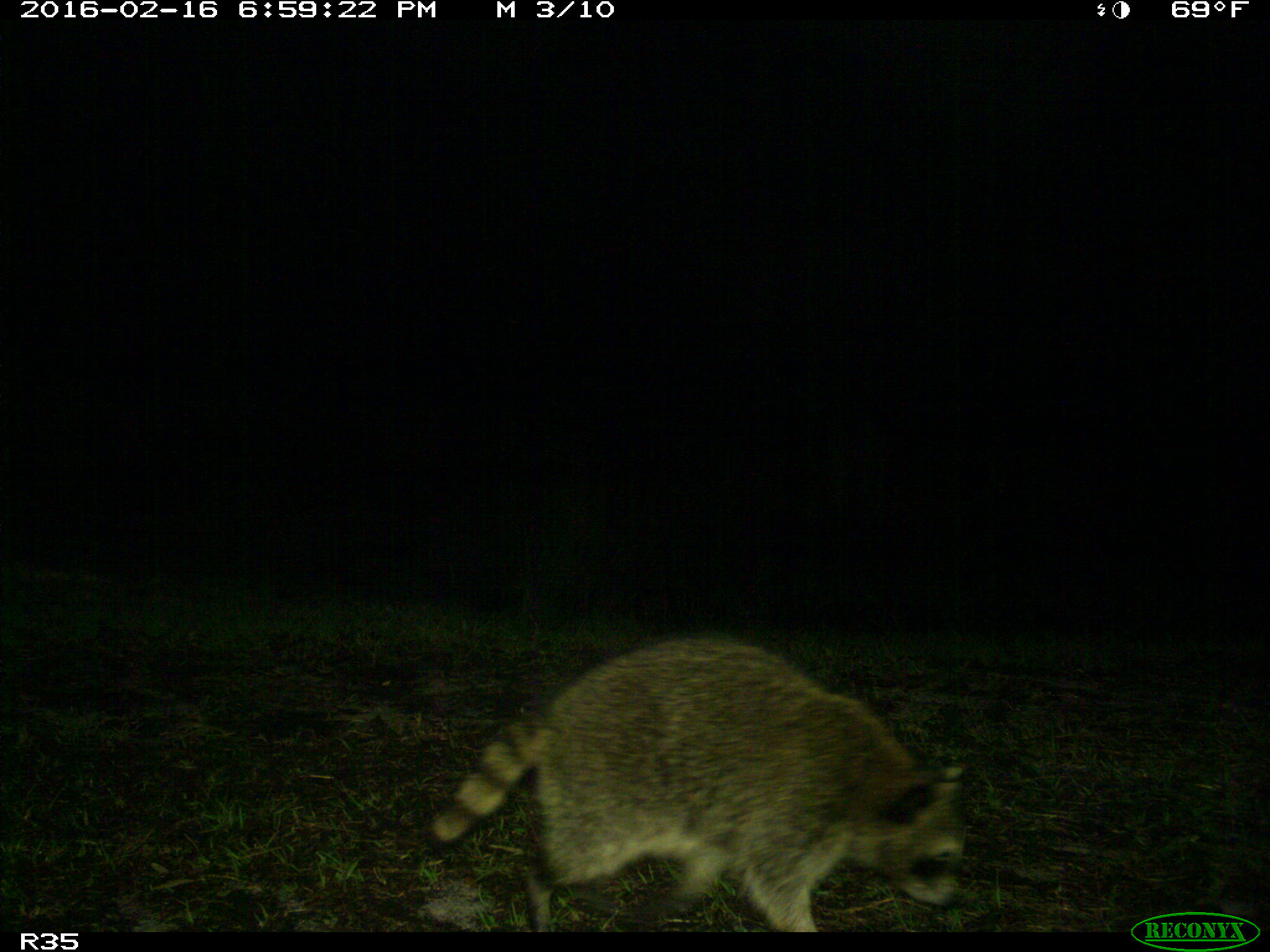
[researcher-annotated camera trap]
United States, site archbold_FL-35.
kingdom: Animalia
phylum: Chordata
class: Mammalia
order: Carnivora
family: Procyonidae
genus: Procyon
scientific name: Procyon lotor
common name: common raccoon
Procyon lotor (common raccoon).